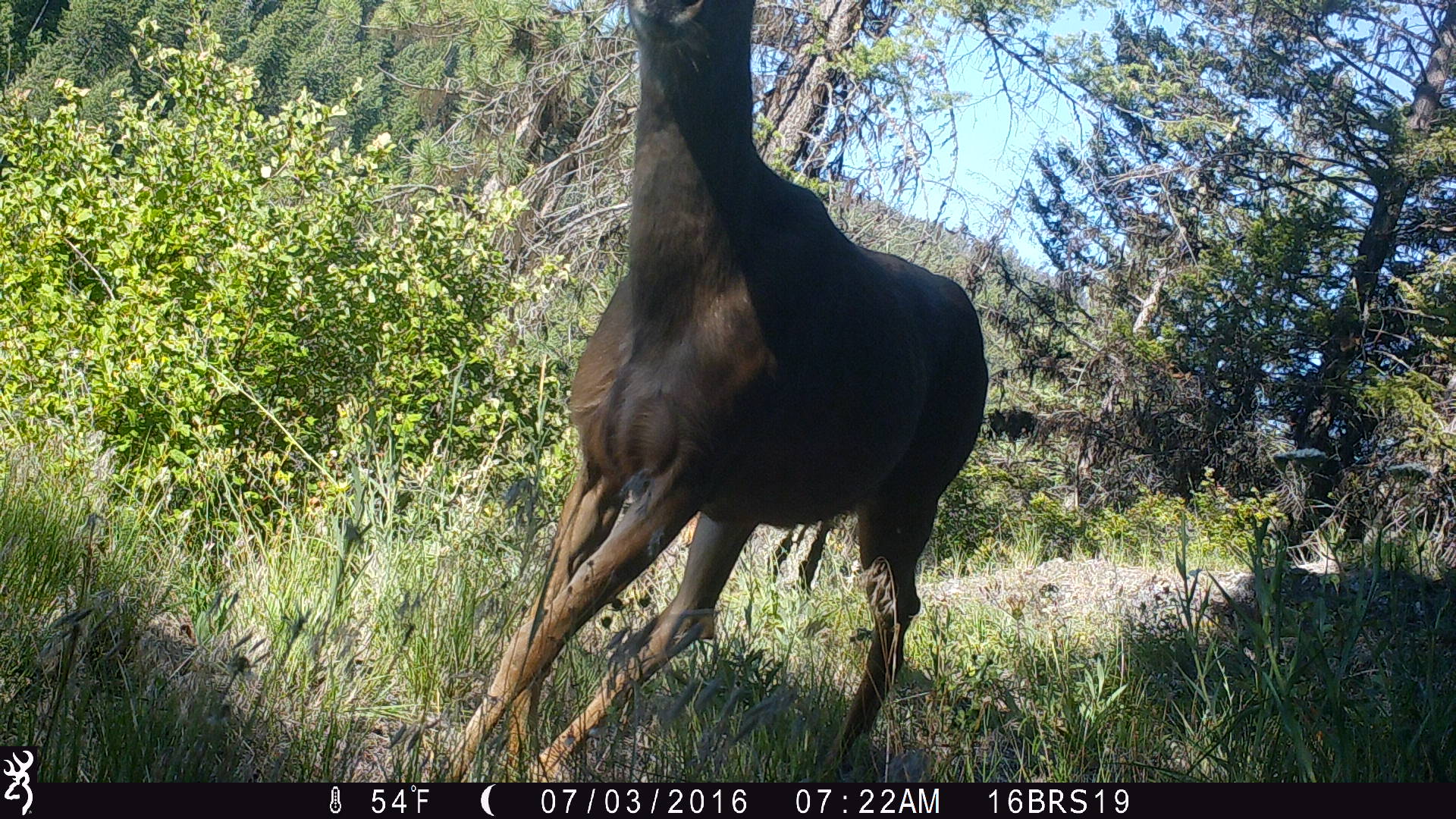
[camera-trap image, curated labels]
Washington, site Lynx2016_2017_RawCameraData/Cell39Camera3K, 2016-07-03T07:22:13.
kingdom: Animalia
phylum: Chordata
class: Mammalia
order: Artiodactyla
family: Cervidae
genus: Odocoileus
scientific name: Odocoileus hemionus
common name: mule deer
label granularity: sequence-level